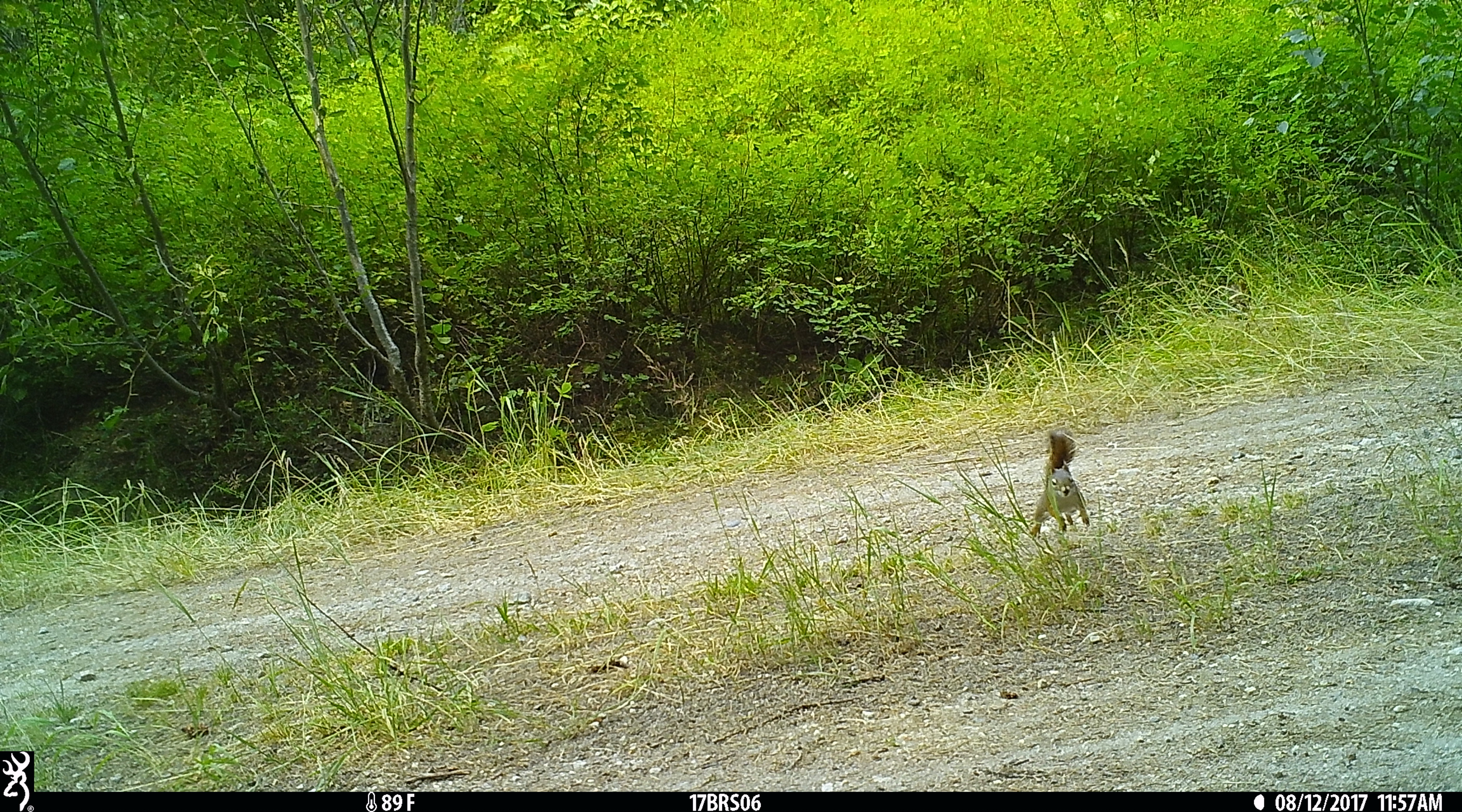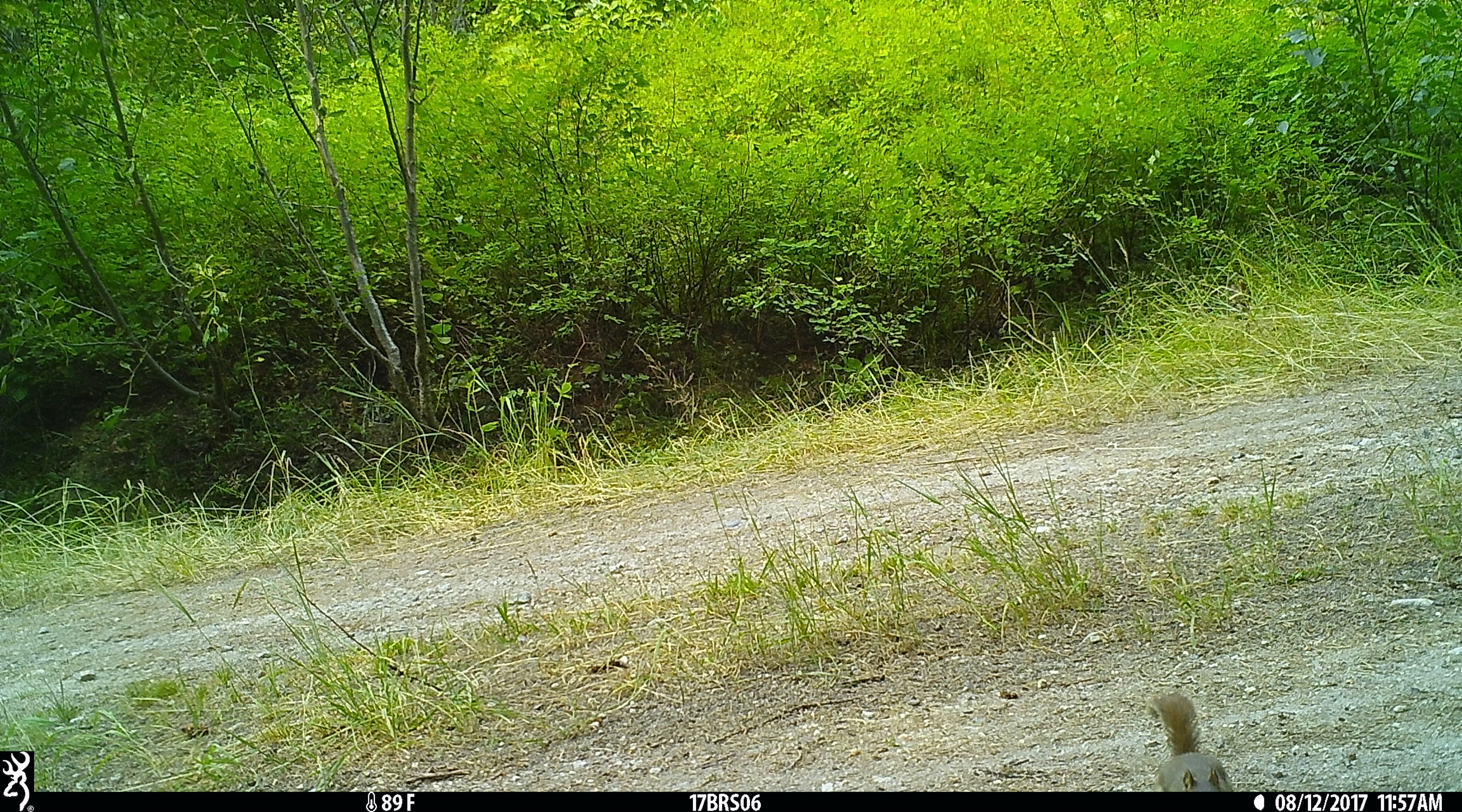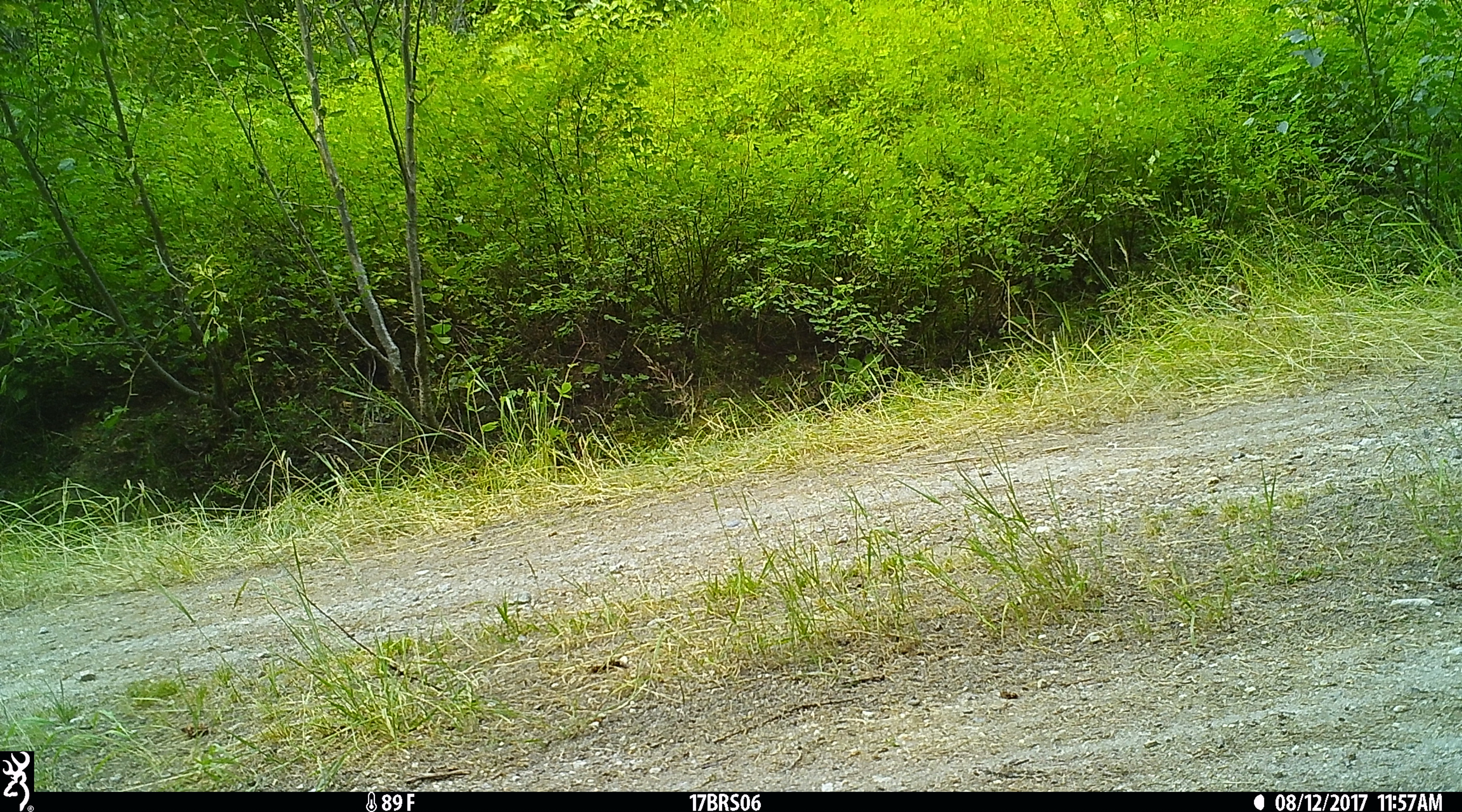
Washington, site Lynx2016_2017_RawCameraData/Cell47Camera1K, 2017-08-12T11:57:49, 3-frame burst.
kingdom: Animalia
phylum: Chordata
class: Mammalia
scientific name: Mammalia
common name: small mammal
Small mammal (Mammalia). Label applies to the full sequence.